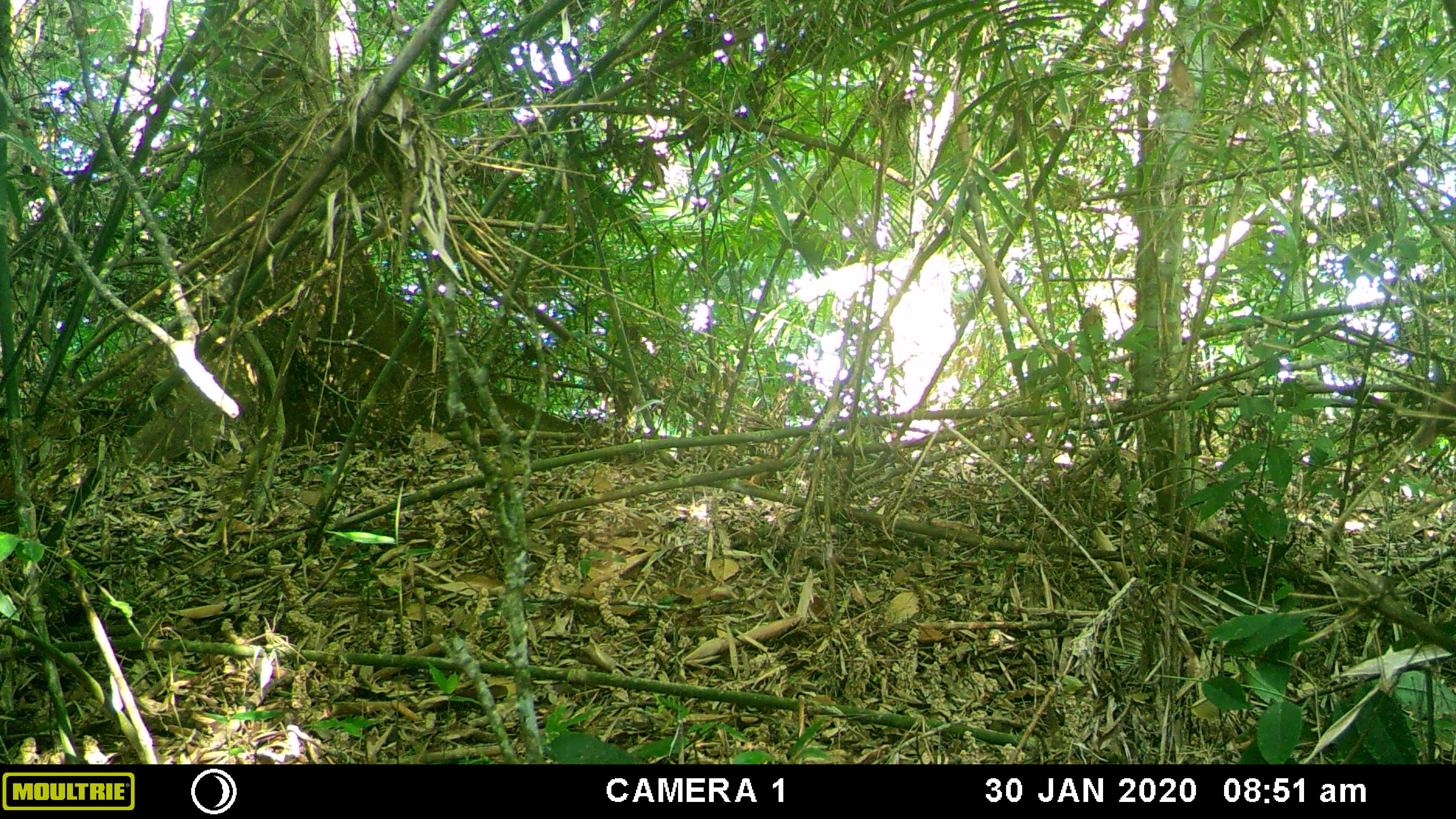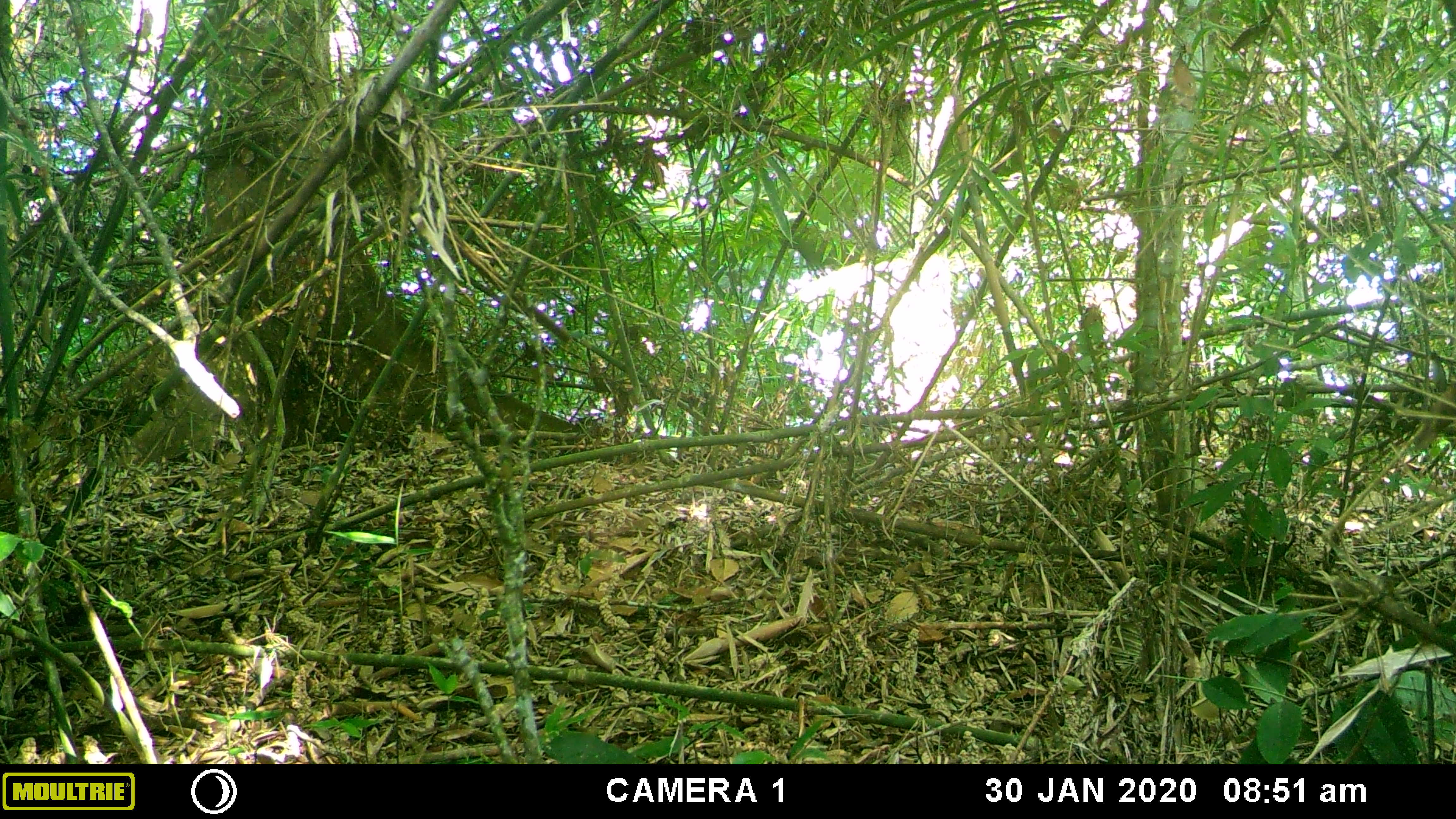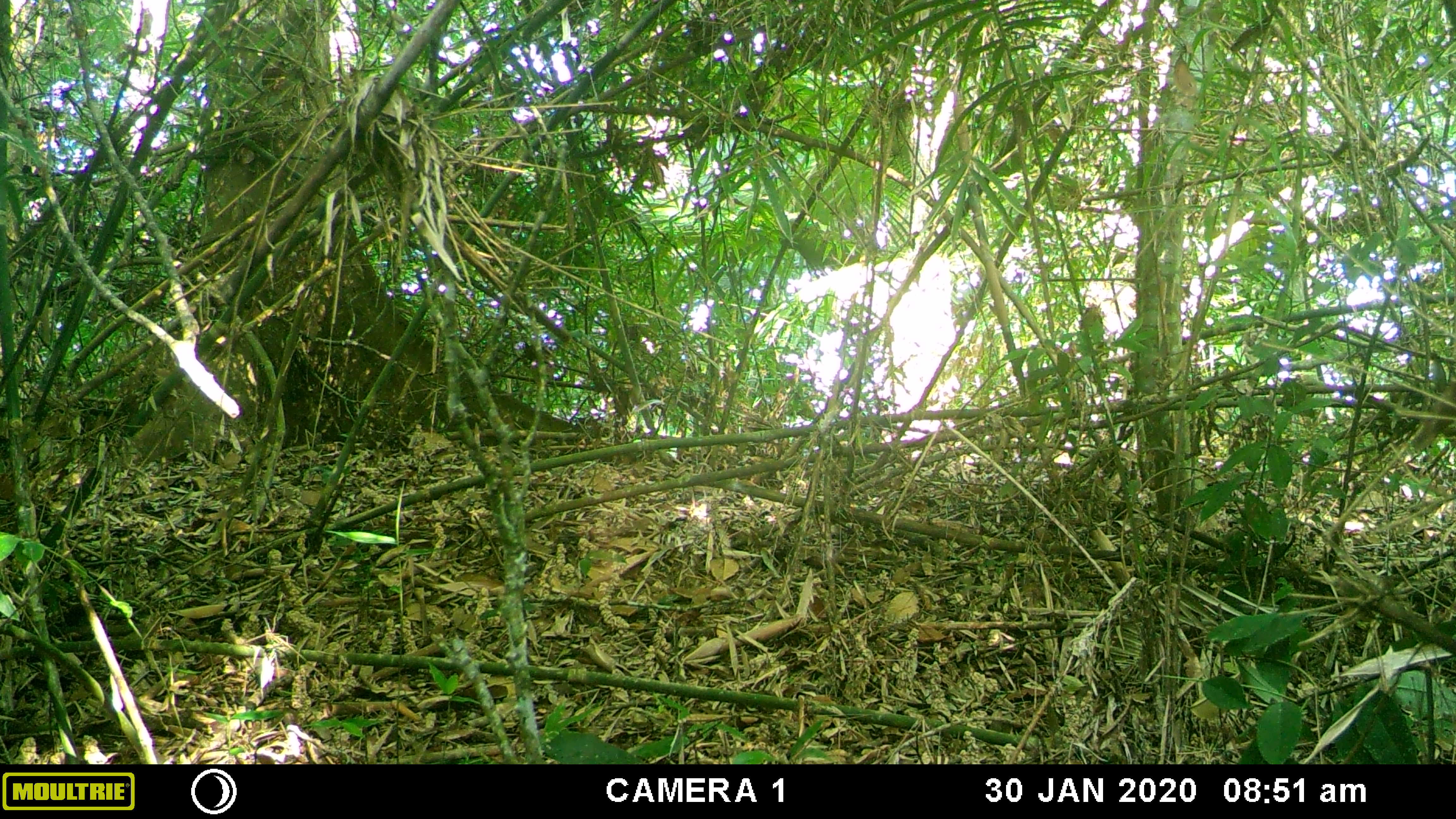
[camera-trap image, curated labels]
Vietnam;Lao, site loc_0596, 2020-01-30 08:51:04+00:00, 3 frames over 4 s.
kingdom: Animalia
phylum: Chordata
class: Mammalia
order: Artiodactyla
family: Suidae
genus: Sus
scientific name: Sus scrofa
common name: eurasian wild pig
Eurasian wild pig (Sus scrofa). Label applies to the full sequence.